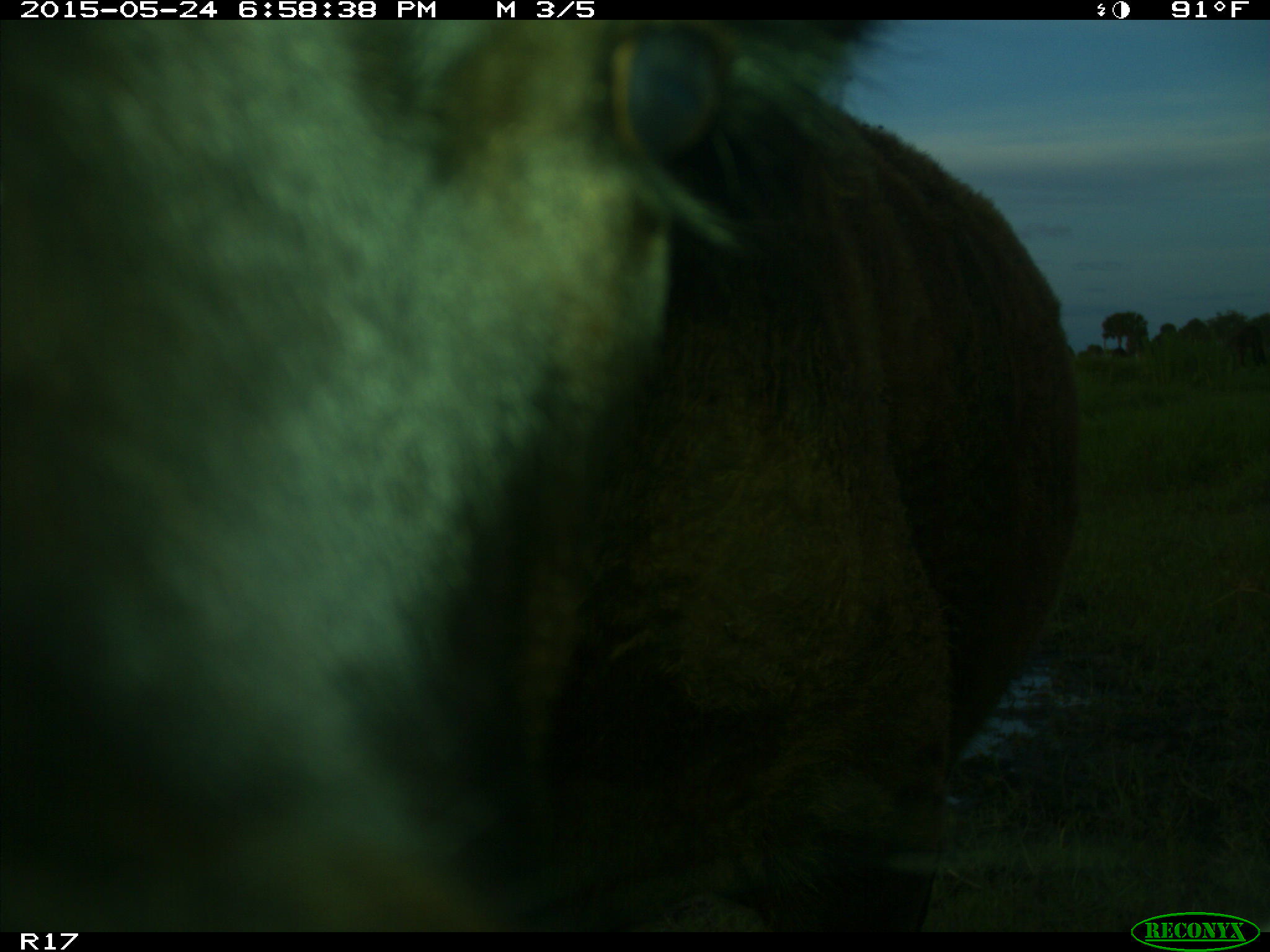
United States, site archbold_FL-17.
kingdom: Animalia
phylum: Chordata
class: Mammalia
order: Artiodactyla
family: Bovidae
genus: Bos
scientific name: Bos taurus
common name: domestic cow